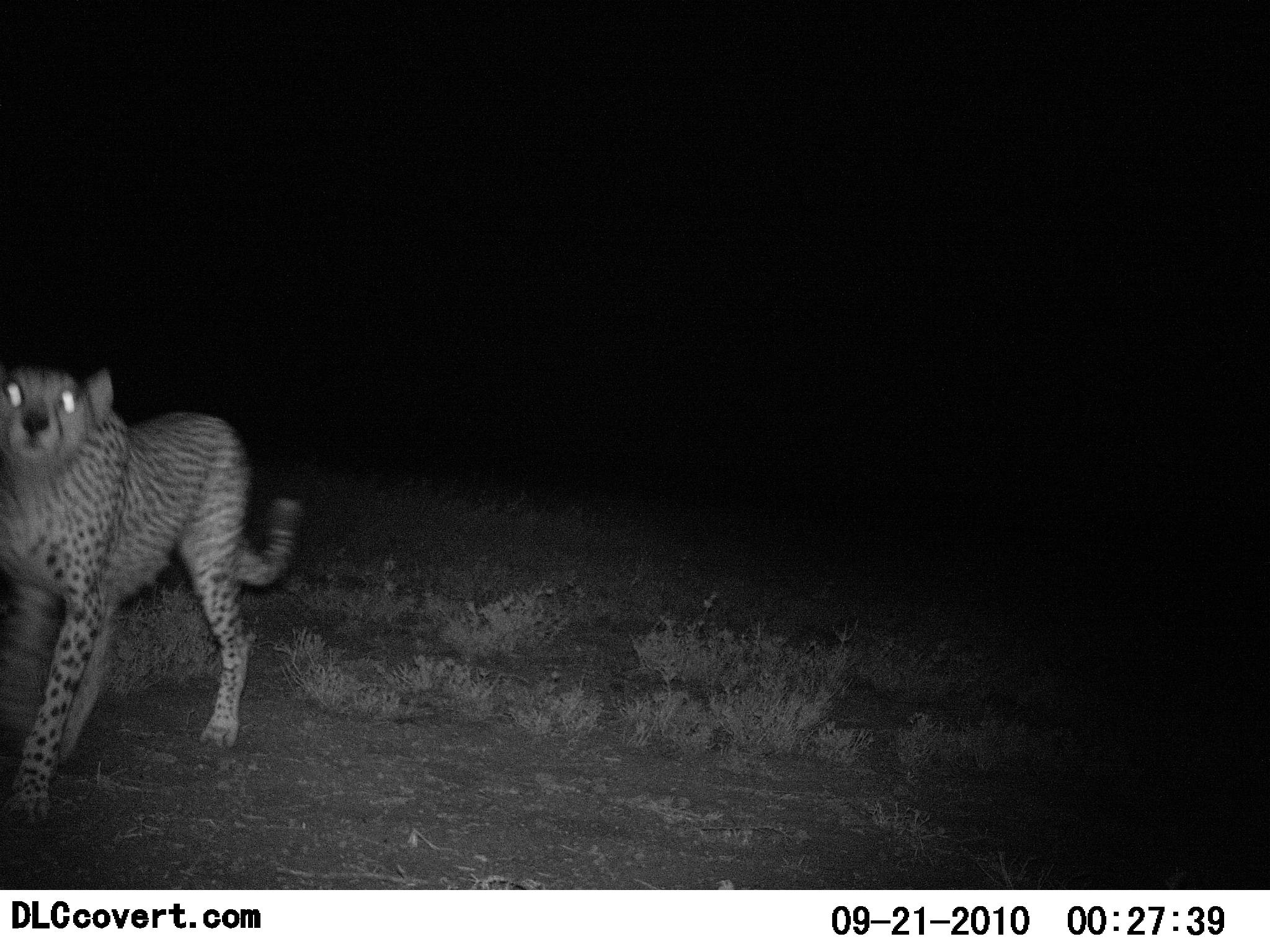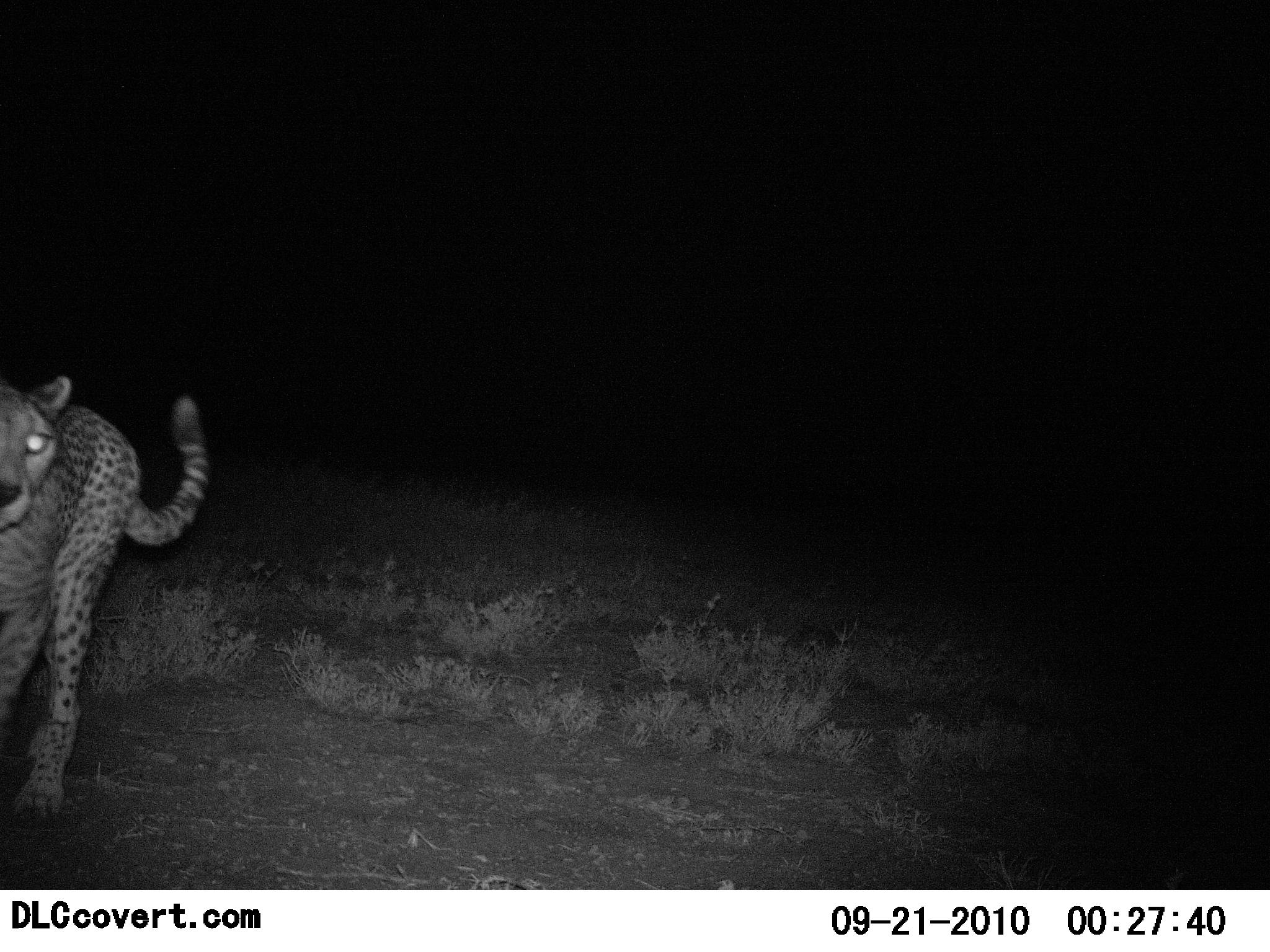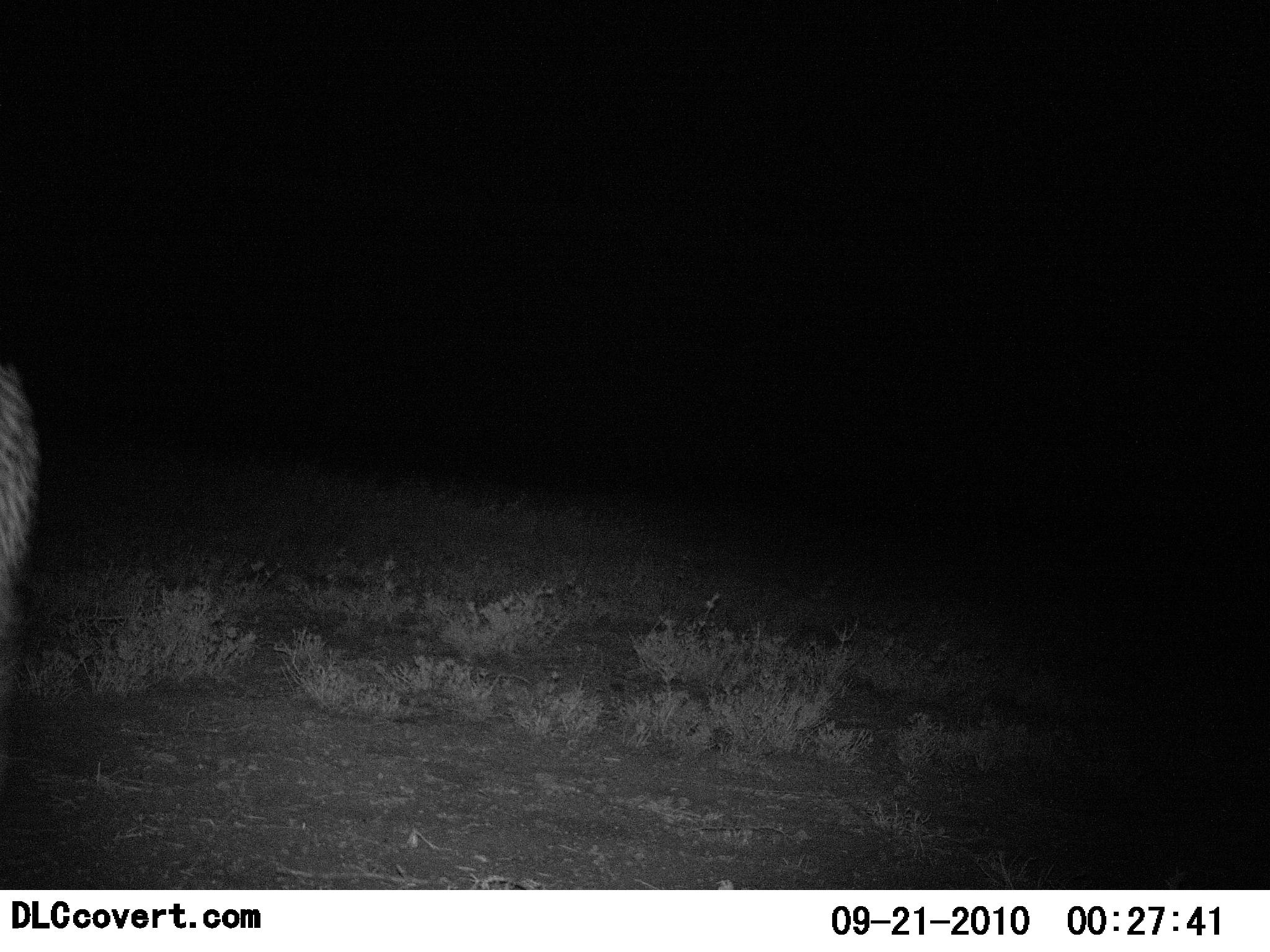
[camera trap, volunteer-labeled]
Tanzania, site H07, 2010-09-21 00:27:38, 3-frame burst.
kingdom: Animalia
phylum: Chordata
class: Mammalia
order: Carnivora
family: Felidae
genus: Acinonyx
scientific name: Acinonyx jubatus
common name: cheetah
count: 1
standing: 9%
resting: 0%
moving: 91%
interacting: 0%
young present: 0%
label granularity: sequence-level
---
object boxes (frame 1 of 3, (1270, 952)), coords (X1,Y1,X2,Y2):
animal: (0,362,299,830)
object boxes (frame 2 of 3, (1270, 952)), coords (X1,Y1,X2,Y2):
animal: (0,373,214,826)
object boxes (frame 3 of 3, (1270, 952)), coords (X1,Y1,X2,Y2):
animal: (0,351,43,662)